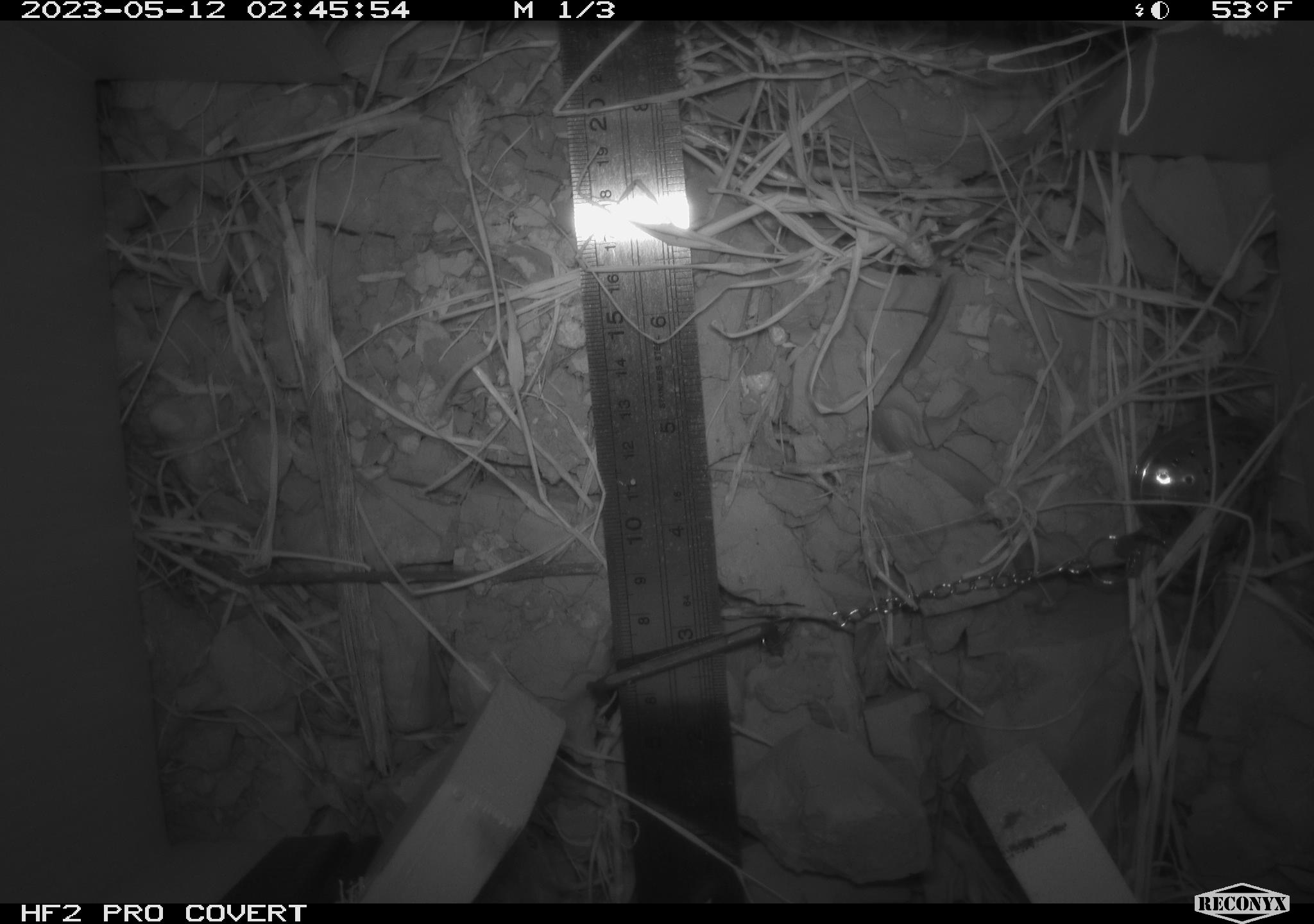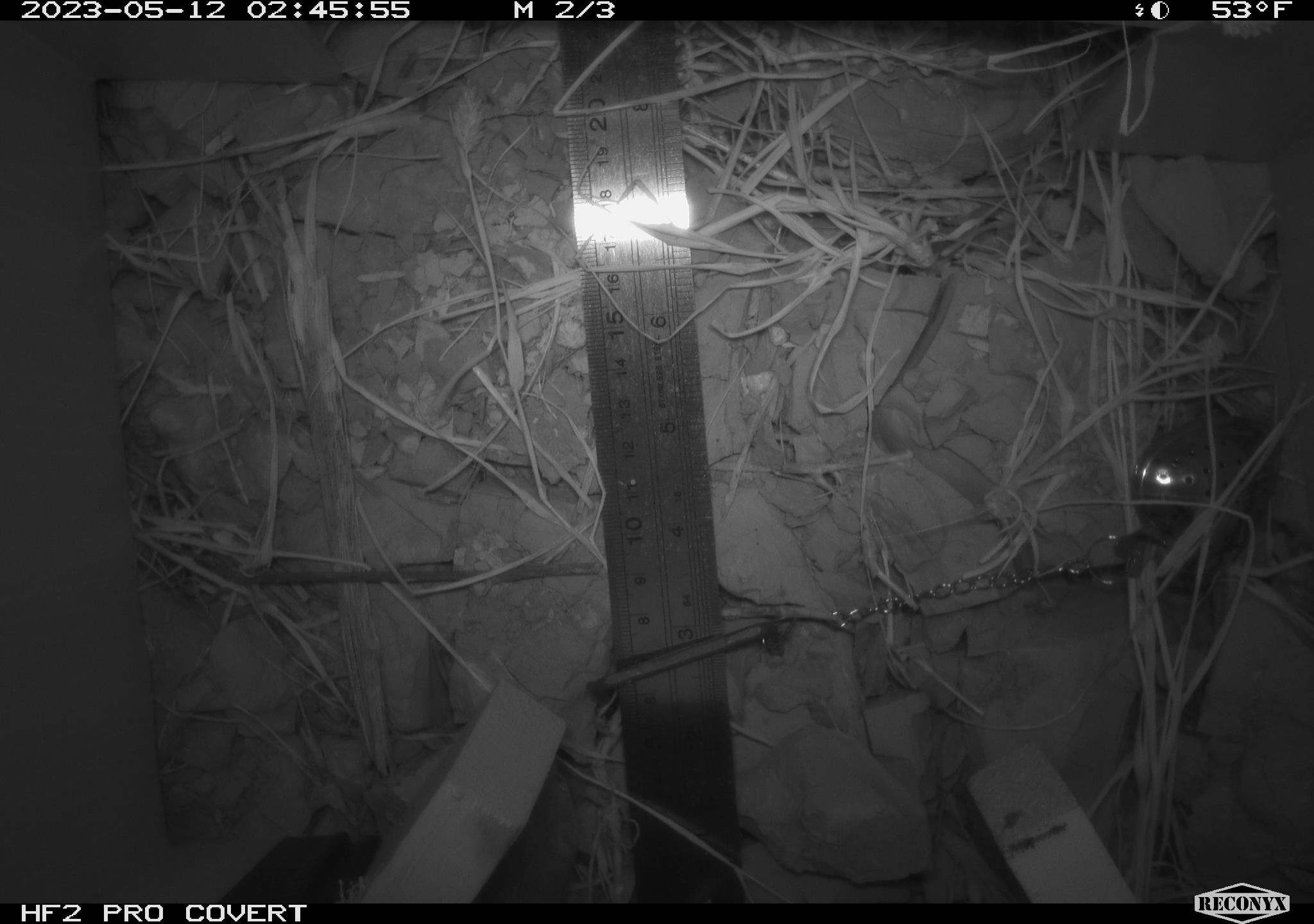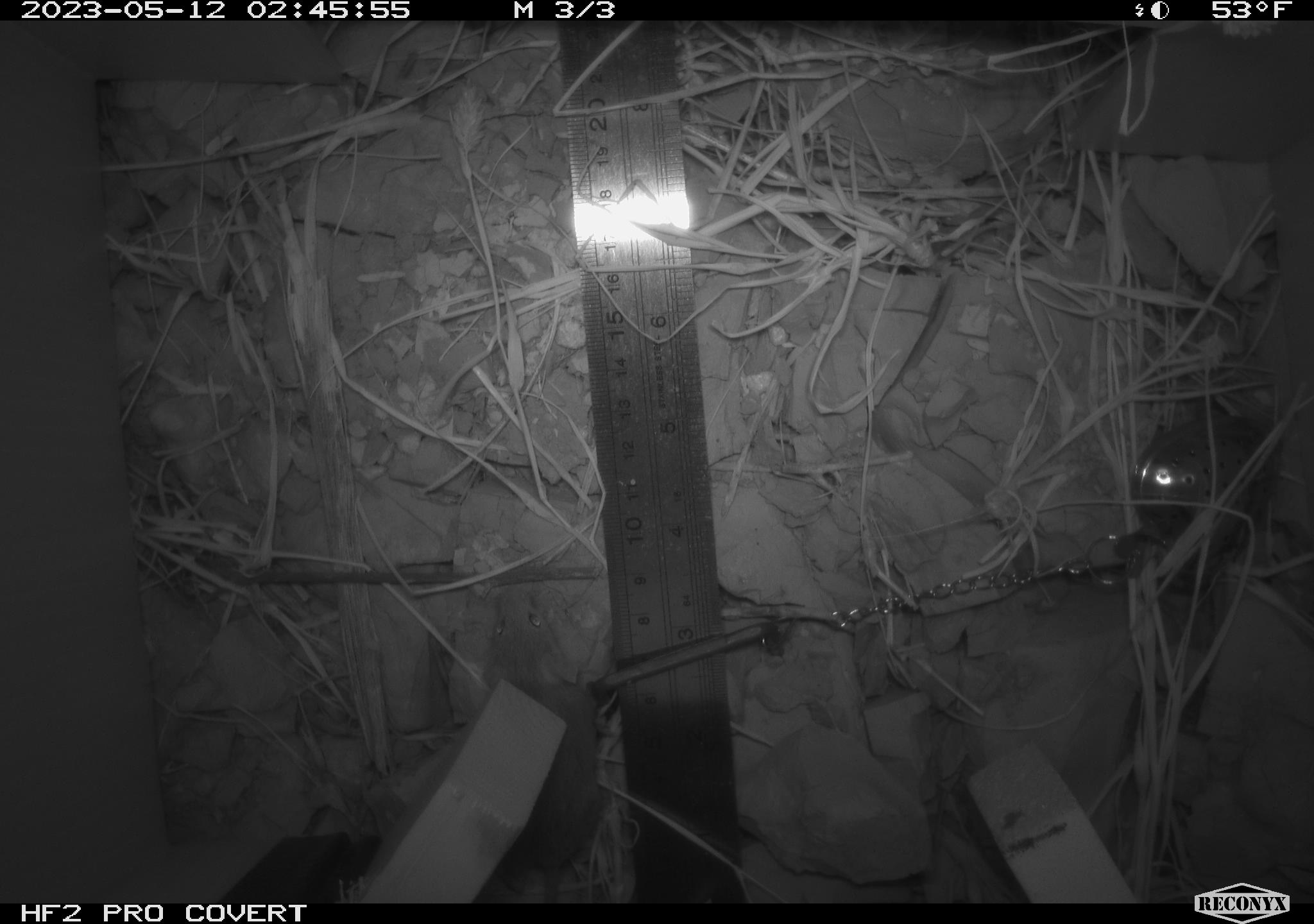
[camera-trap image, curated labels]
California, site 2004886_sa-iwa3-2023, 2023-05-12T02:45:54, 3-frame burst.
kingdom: Animalia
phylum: Chordata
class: Mammalia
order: Rodentia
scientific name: Rodentia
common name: mouse species